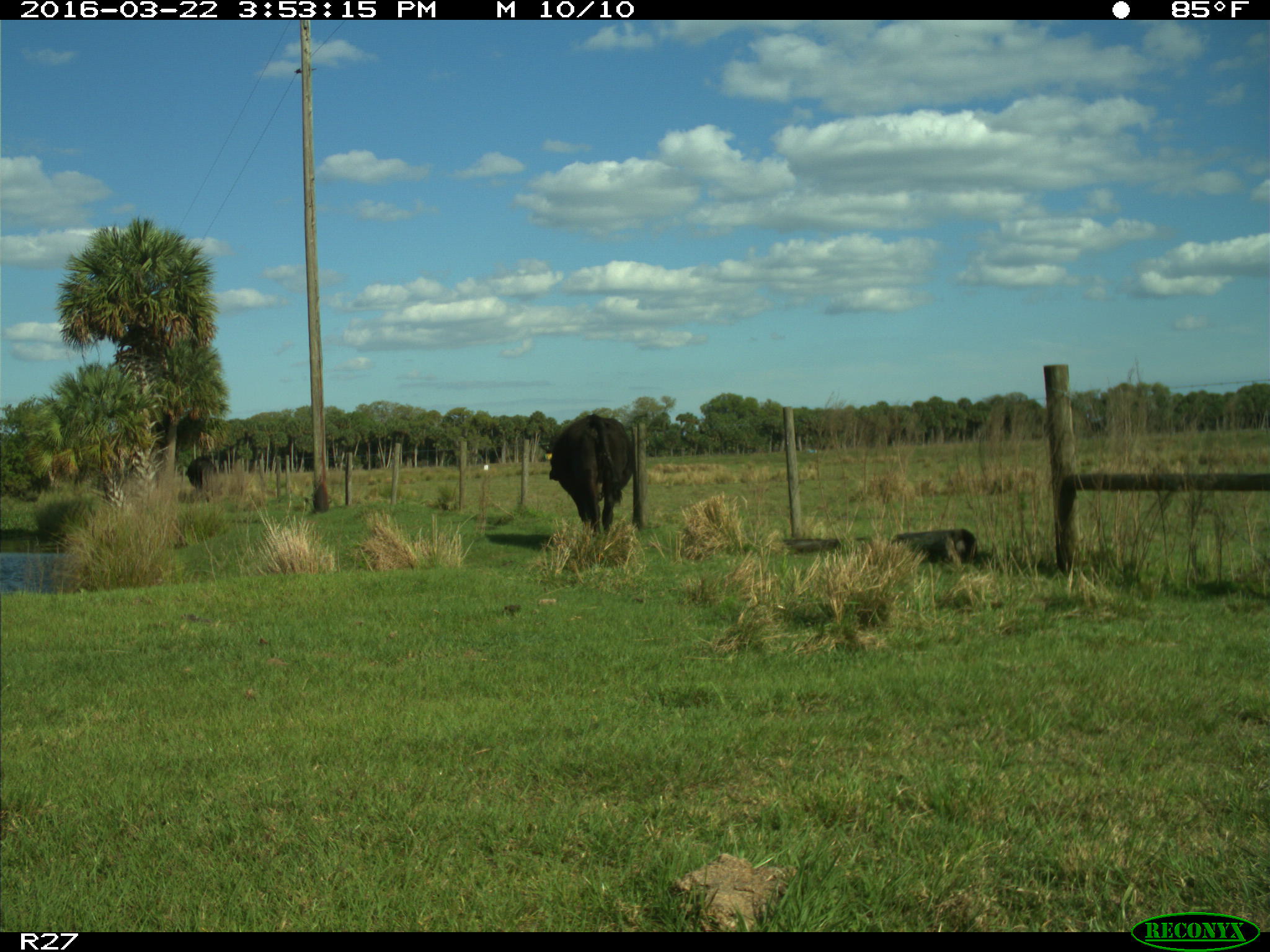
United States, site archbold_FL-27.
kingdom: Animalia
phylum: Chordata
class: Mammalia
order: Artiodactyla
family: Bovidae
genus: Bos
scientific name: Bos taurus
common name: domestic cow